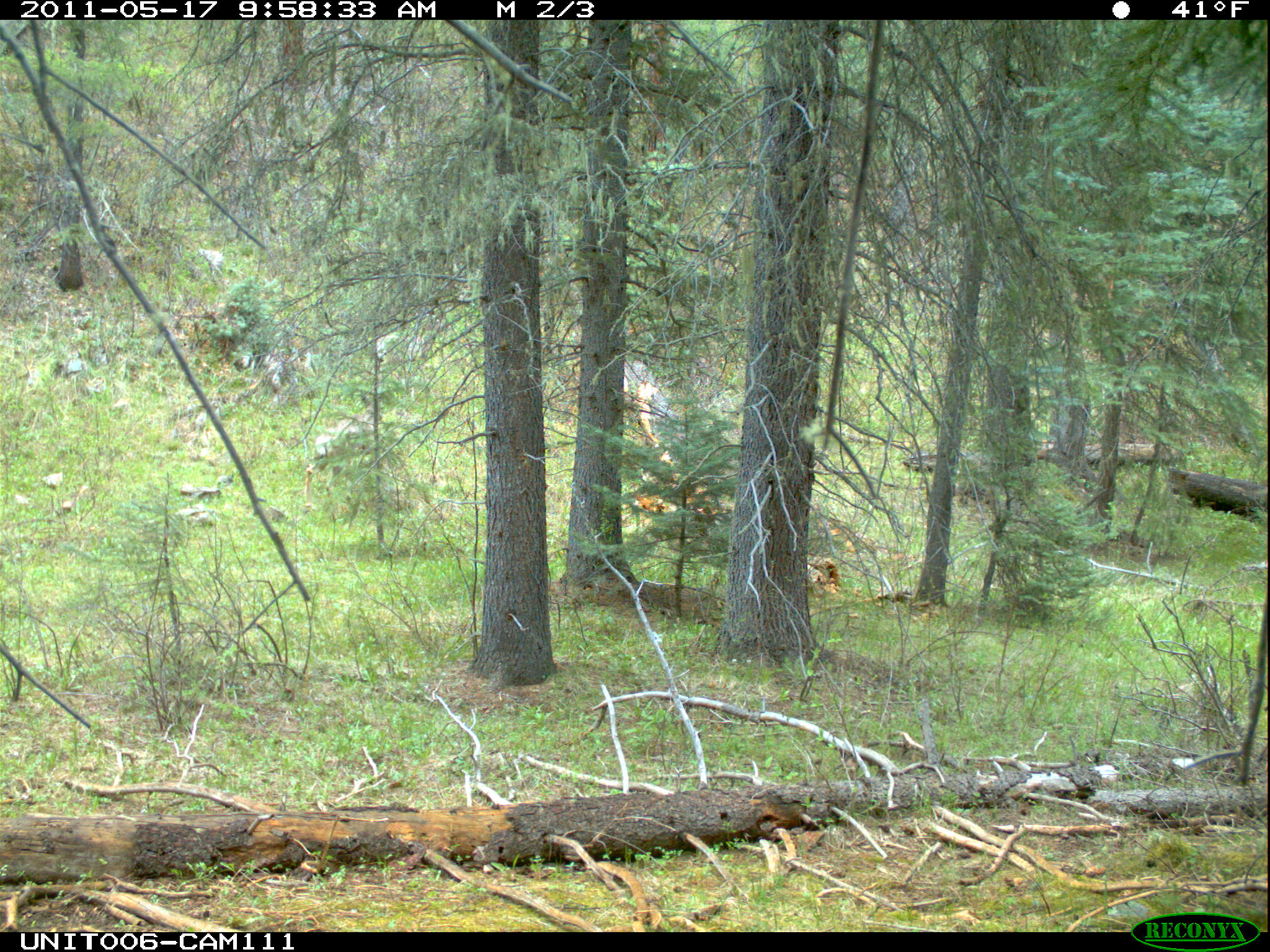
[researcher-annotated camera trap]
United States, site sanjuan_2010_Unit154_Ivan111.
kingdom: Animalia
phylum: Chordata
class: Mammalia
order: Artiodactyla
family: Cervidae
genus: Odocoileus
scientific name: Odocoileus hemionus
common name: mule deer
Odocoileus hemionus (mule deer).